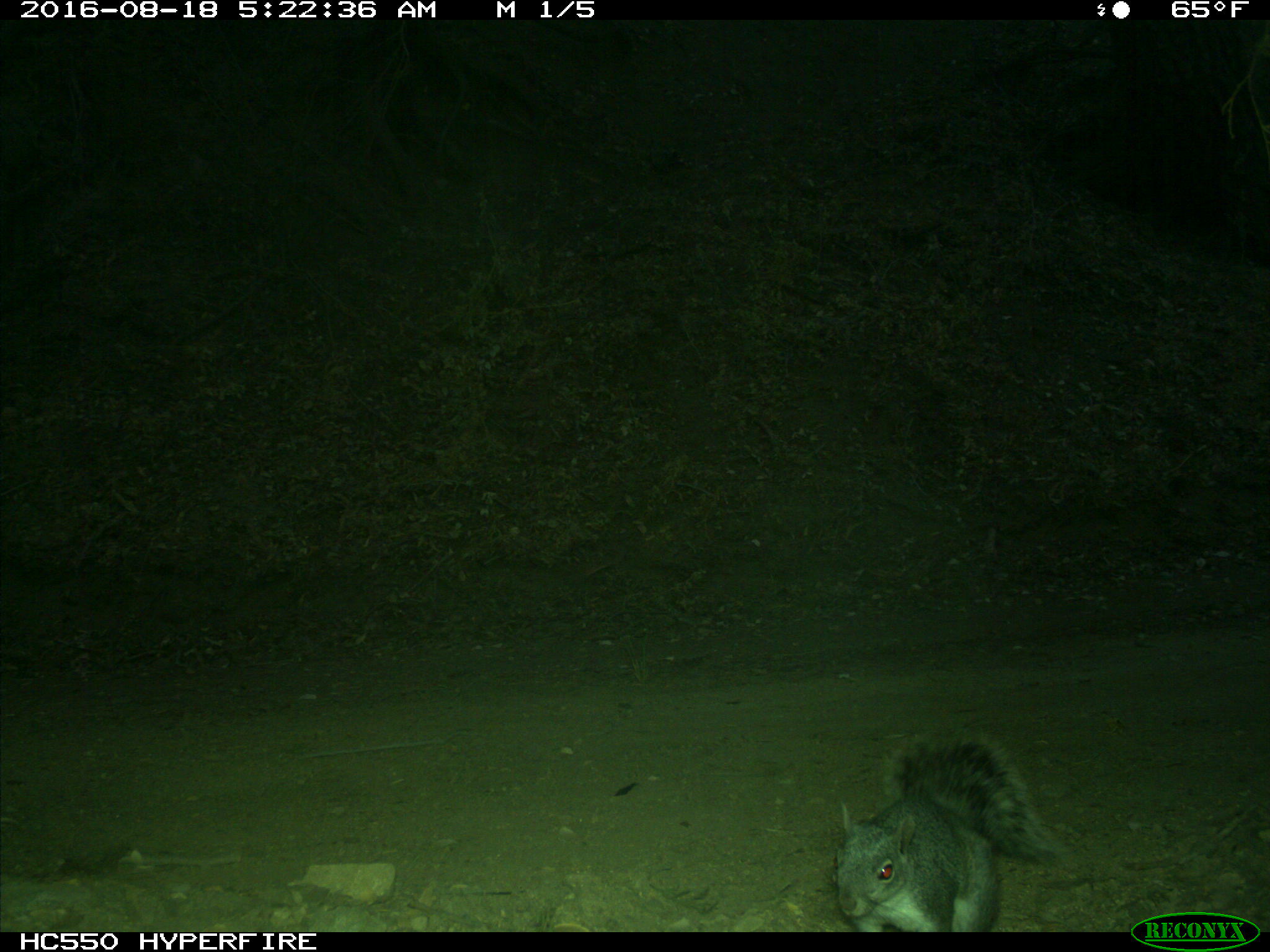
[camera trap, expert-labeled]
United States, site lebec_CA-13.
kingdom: Animalia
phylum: Chordata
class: Mammalia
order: Rodentia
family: Sciuridae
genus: Sciurus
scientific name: Sciurus carolinensis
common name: eastern gray squirrel